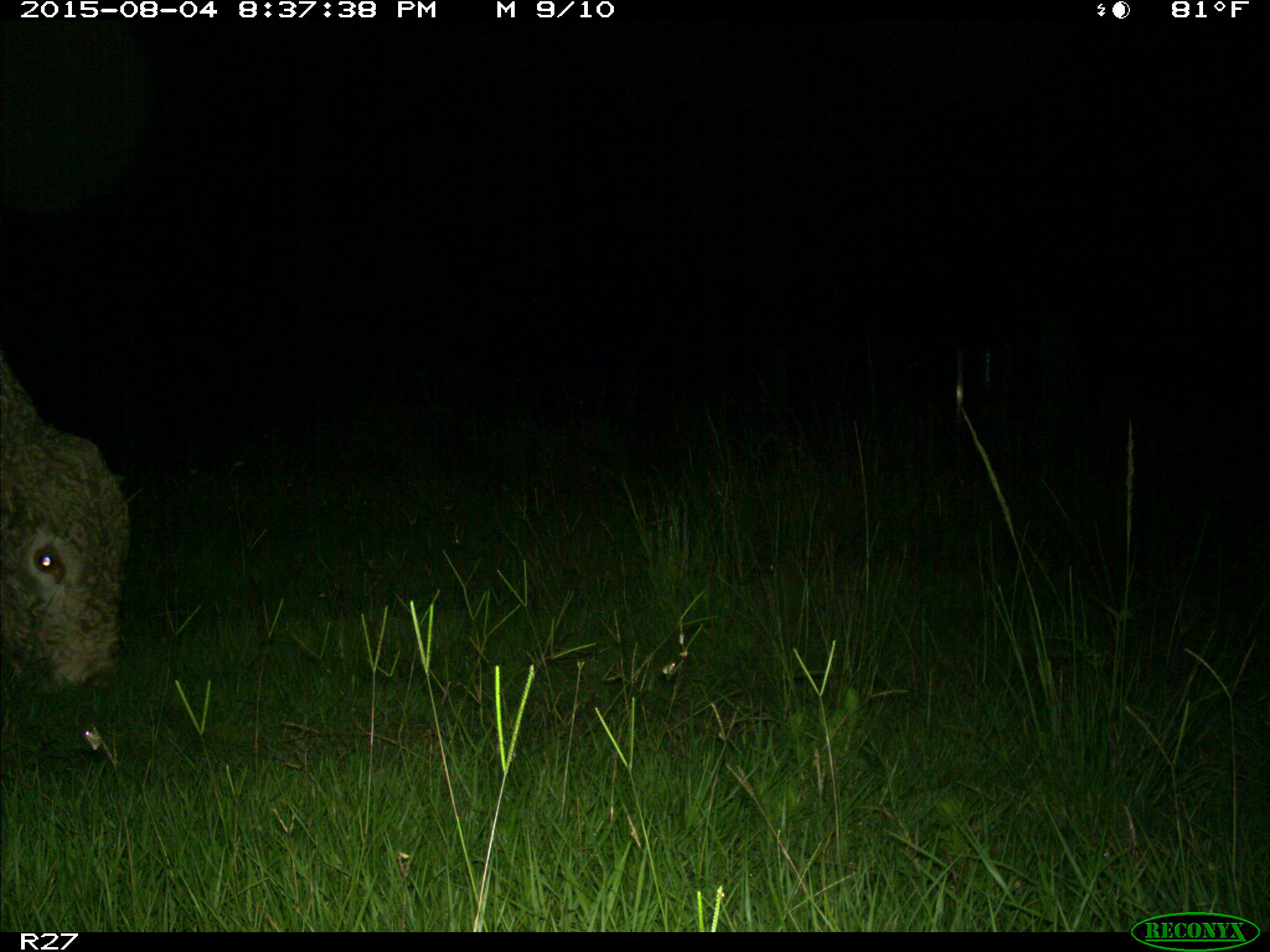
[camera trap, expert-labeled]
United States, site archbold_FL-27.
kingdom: Animalia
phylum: Chordata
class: Mammalia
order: Artiodactyla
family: Bovidae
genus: Bos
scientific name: Bos taurus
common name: domestic cow